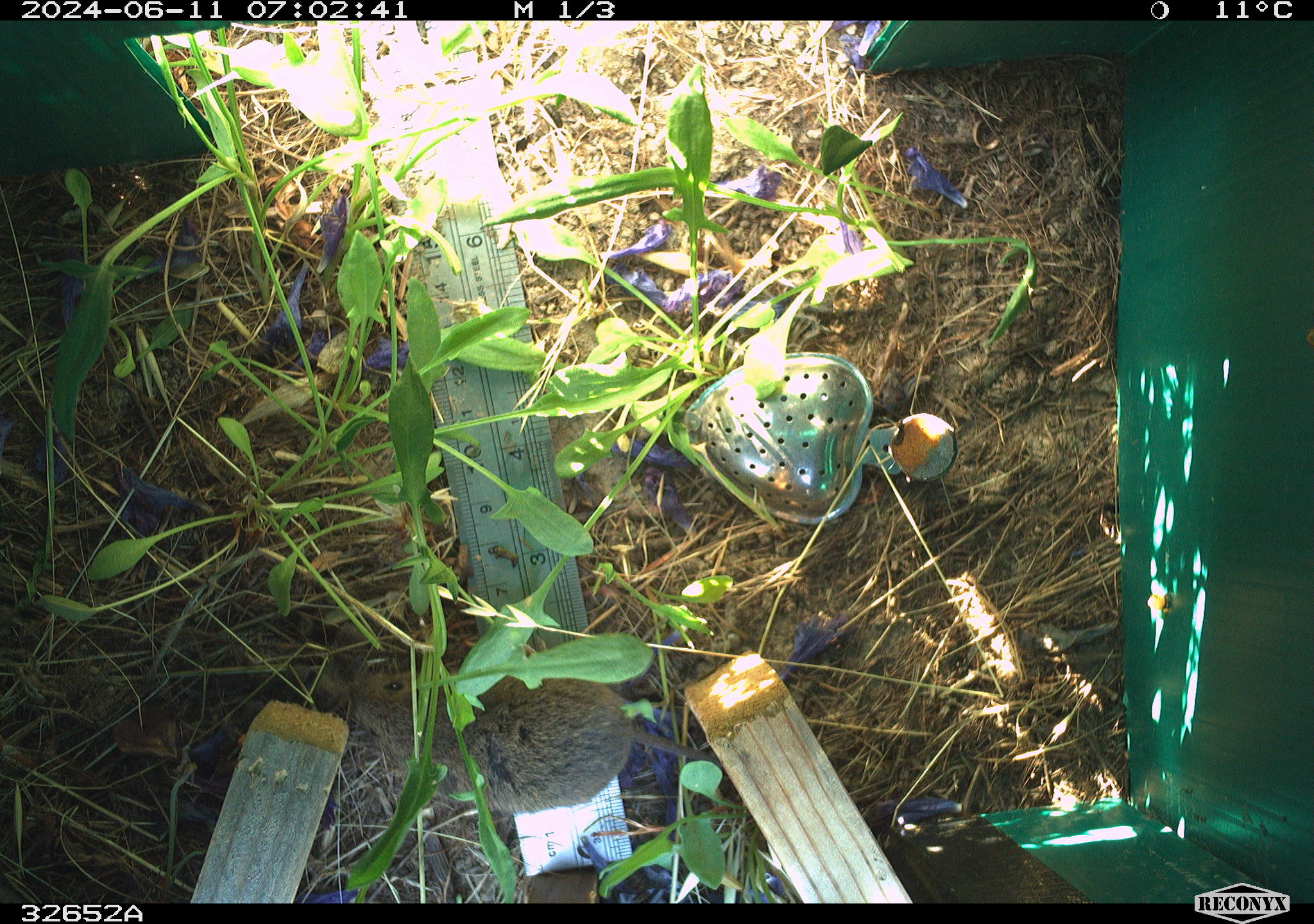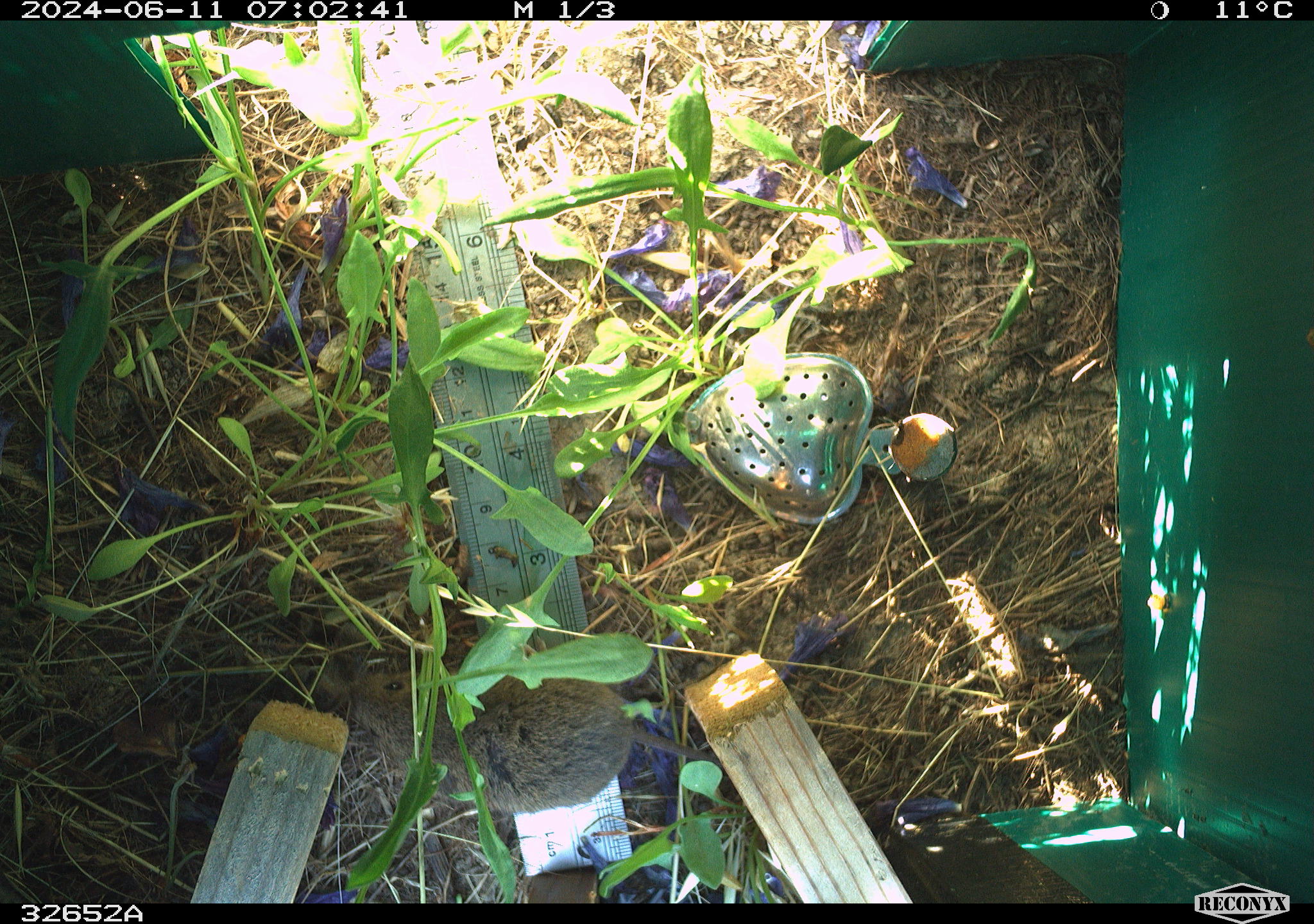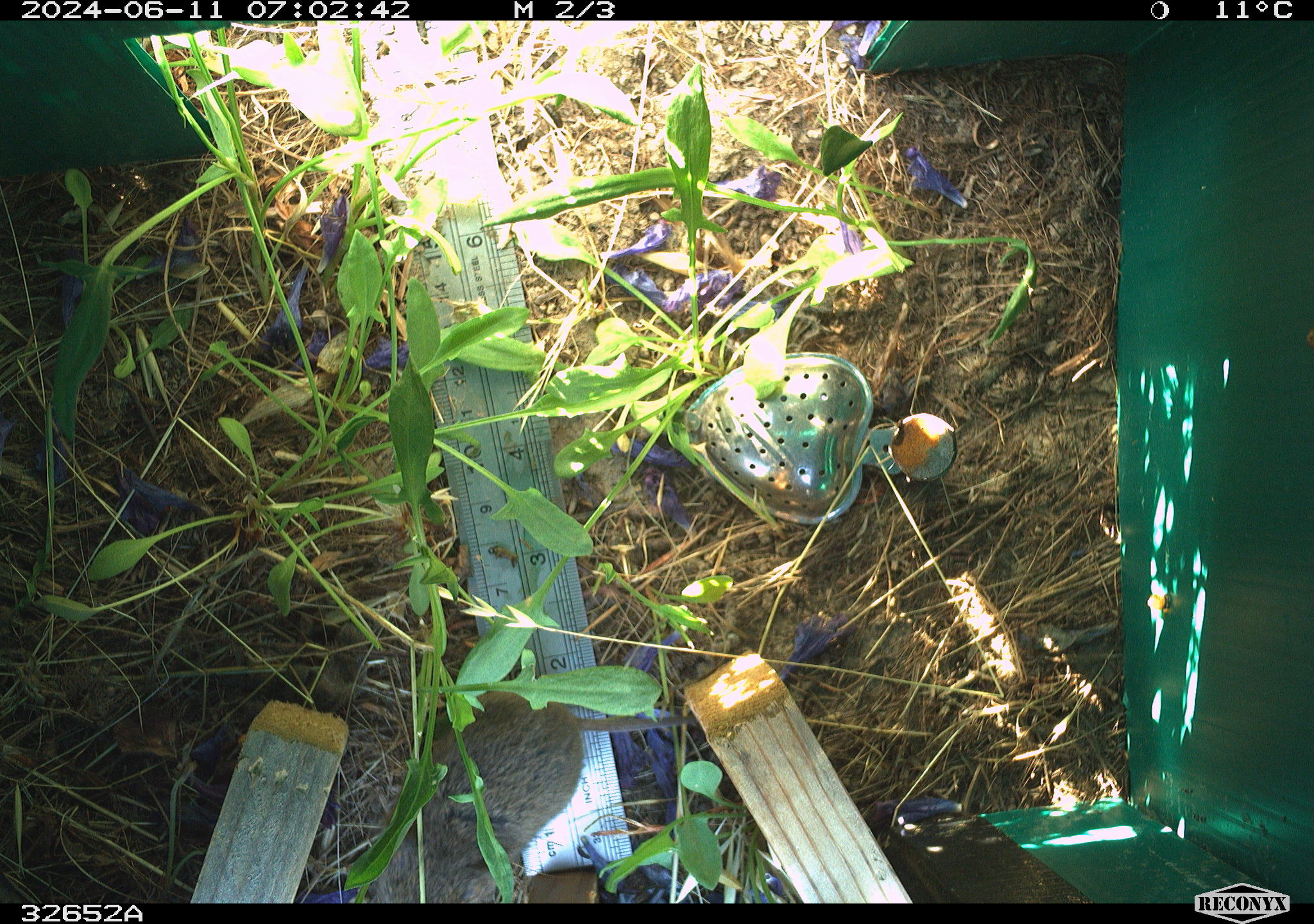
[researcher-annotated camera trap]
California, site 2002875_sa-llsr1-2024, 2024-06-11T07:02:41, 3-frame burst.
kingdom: Animalia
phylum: Chordata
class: Mammalia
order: Rodentia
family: Cricetidae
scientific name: Arvicolinae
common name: voles, lemmings, and muskrats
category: arvicolinae subfamily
Arvicolinae subfamily (voles, lemmings, and muskrats) (Arvicolinae).